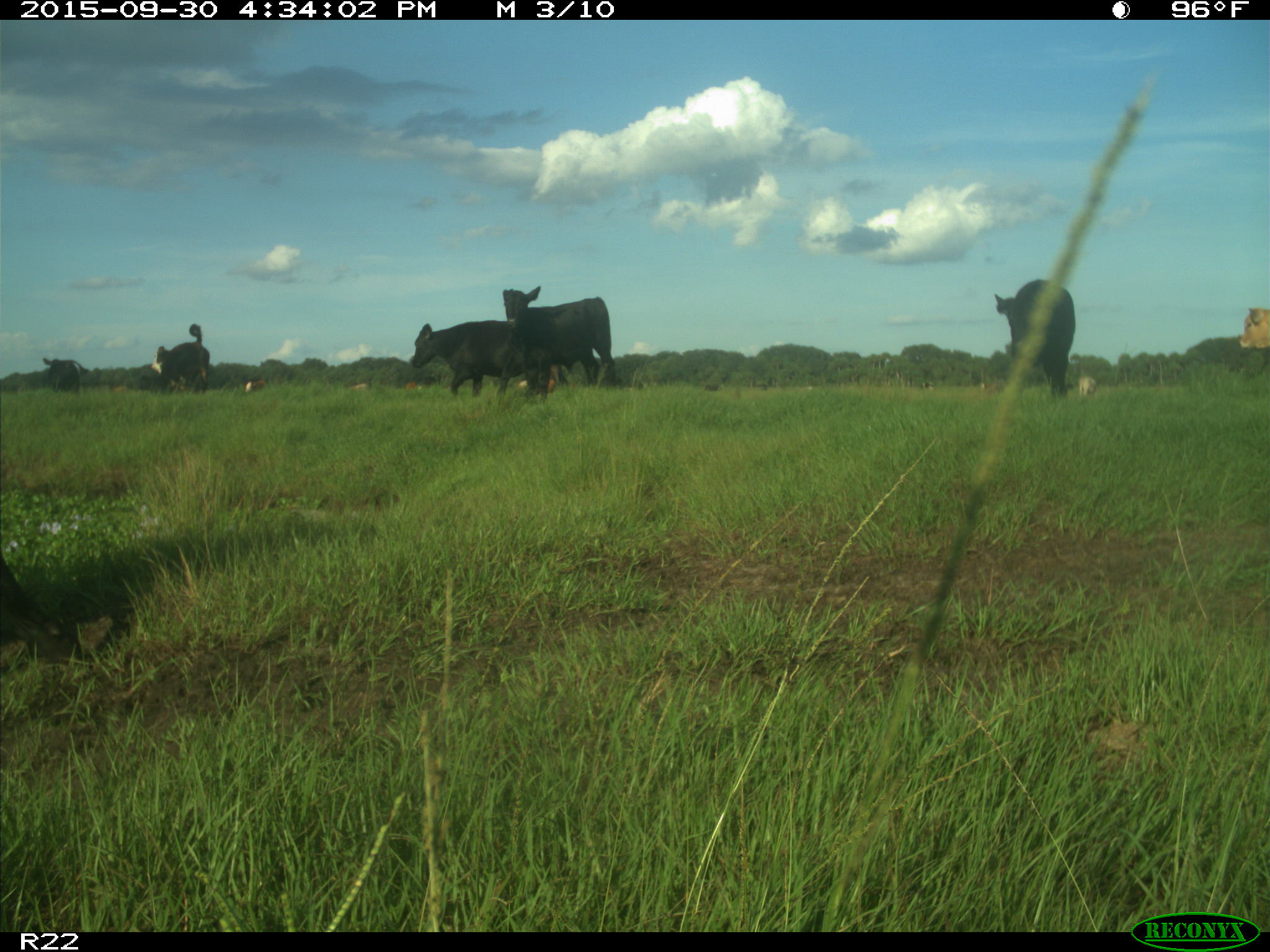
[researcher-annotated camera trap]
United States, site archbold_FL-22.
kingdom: Animalia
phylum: Chordata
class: Mammalia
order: Artiodactyla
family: Bovidae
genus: Bos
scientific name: Bos taurus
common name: domestic cow